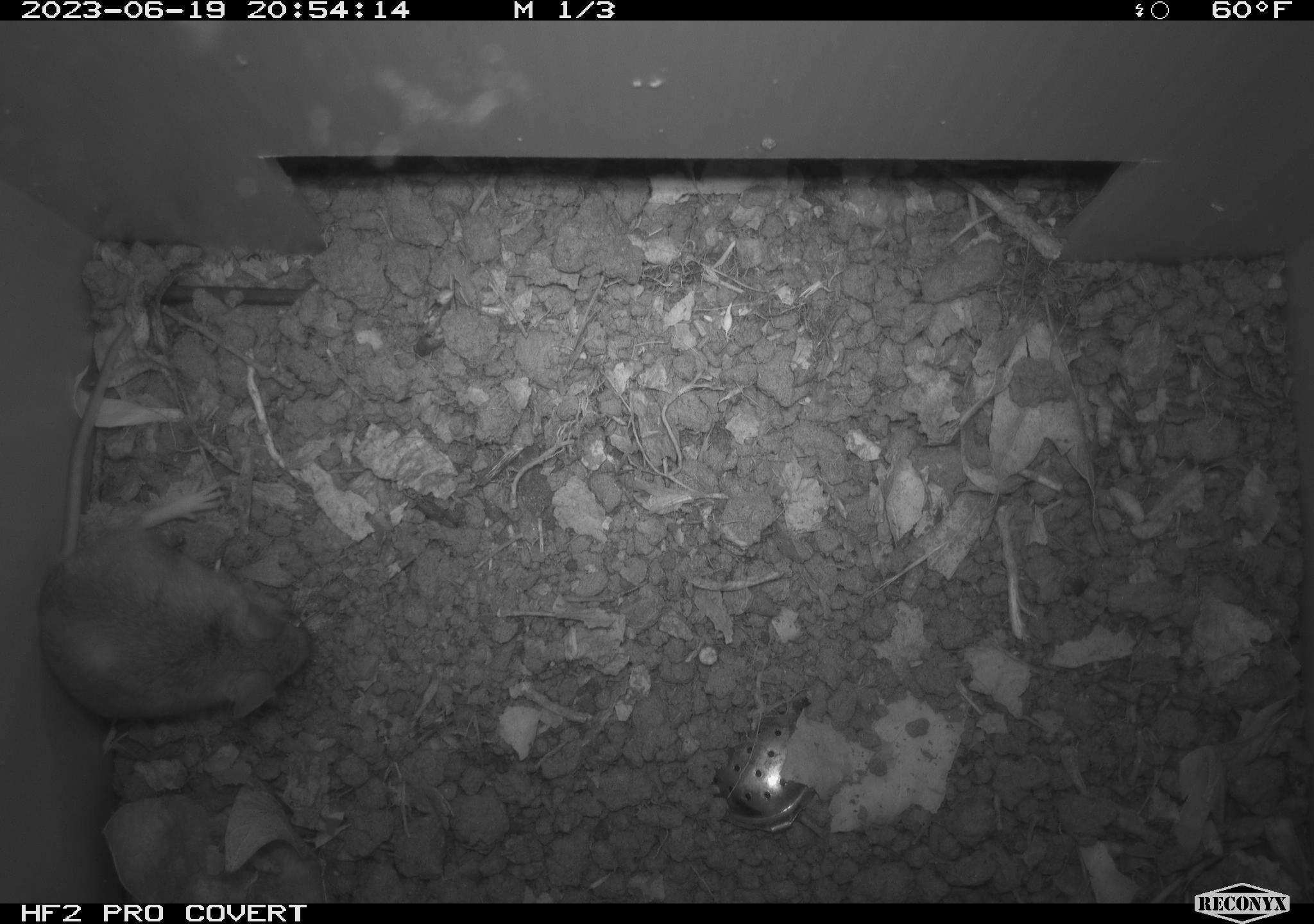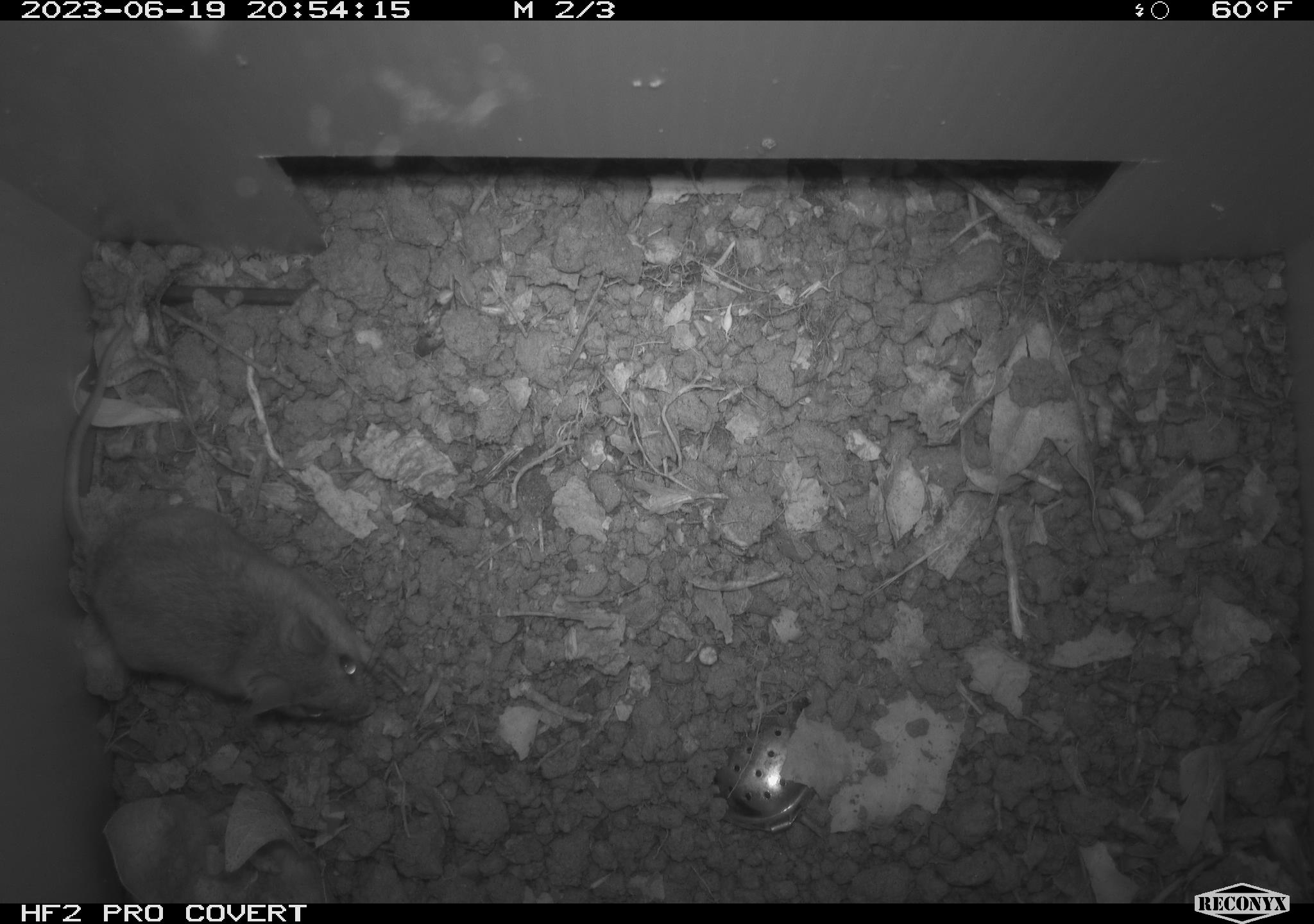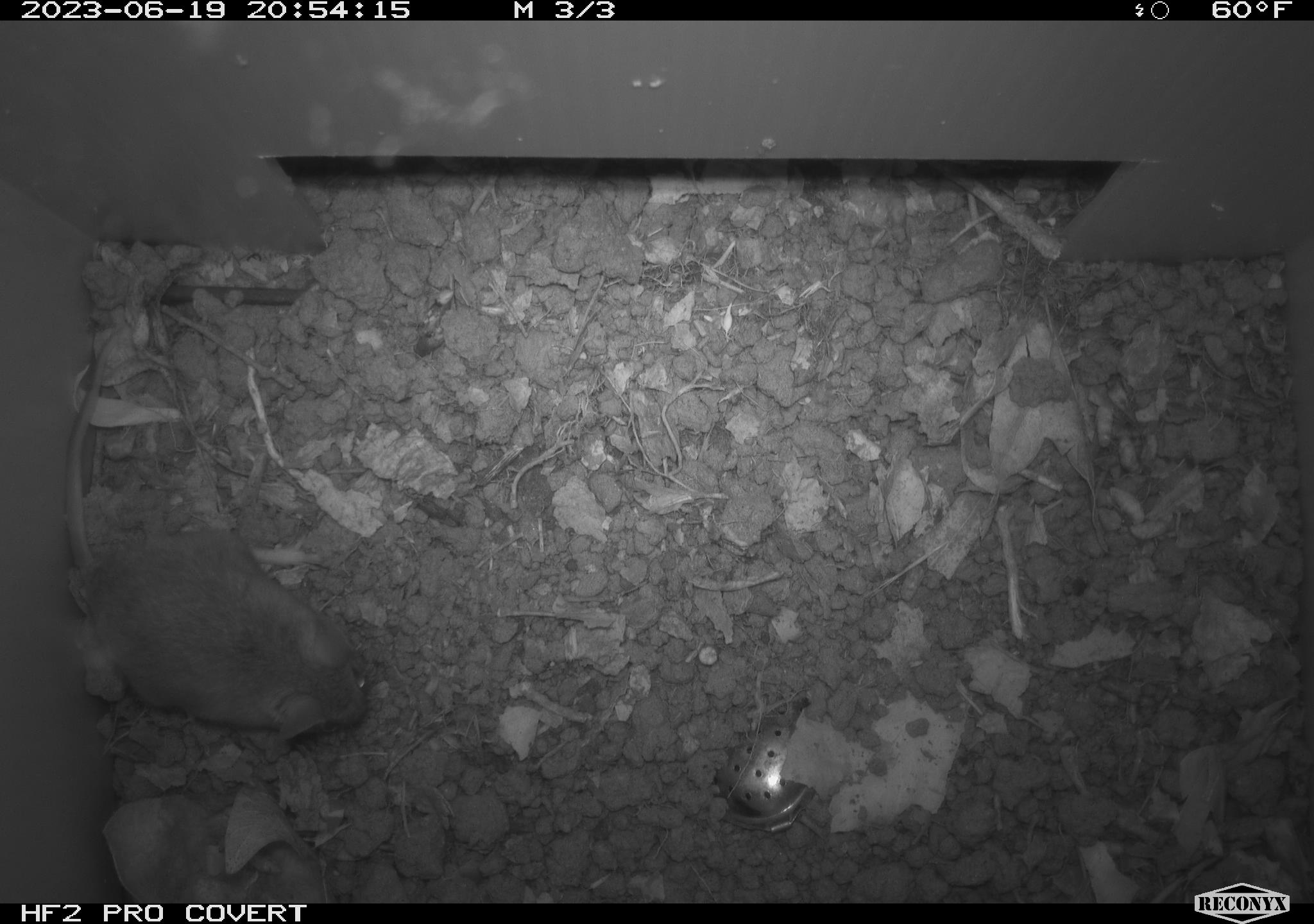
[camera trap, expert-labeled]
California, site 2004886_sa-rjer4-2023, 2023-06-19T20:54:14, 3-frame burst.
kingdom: Animalia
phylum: Chordata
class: Mammalia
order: Rodentia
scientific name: Rodentia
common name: mouse species